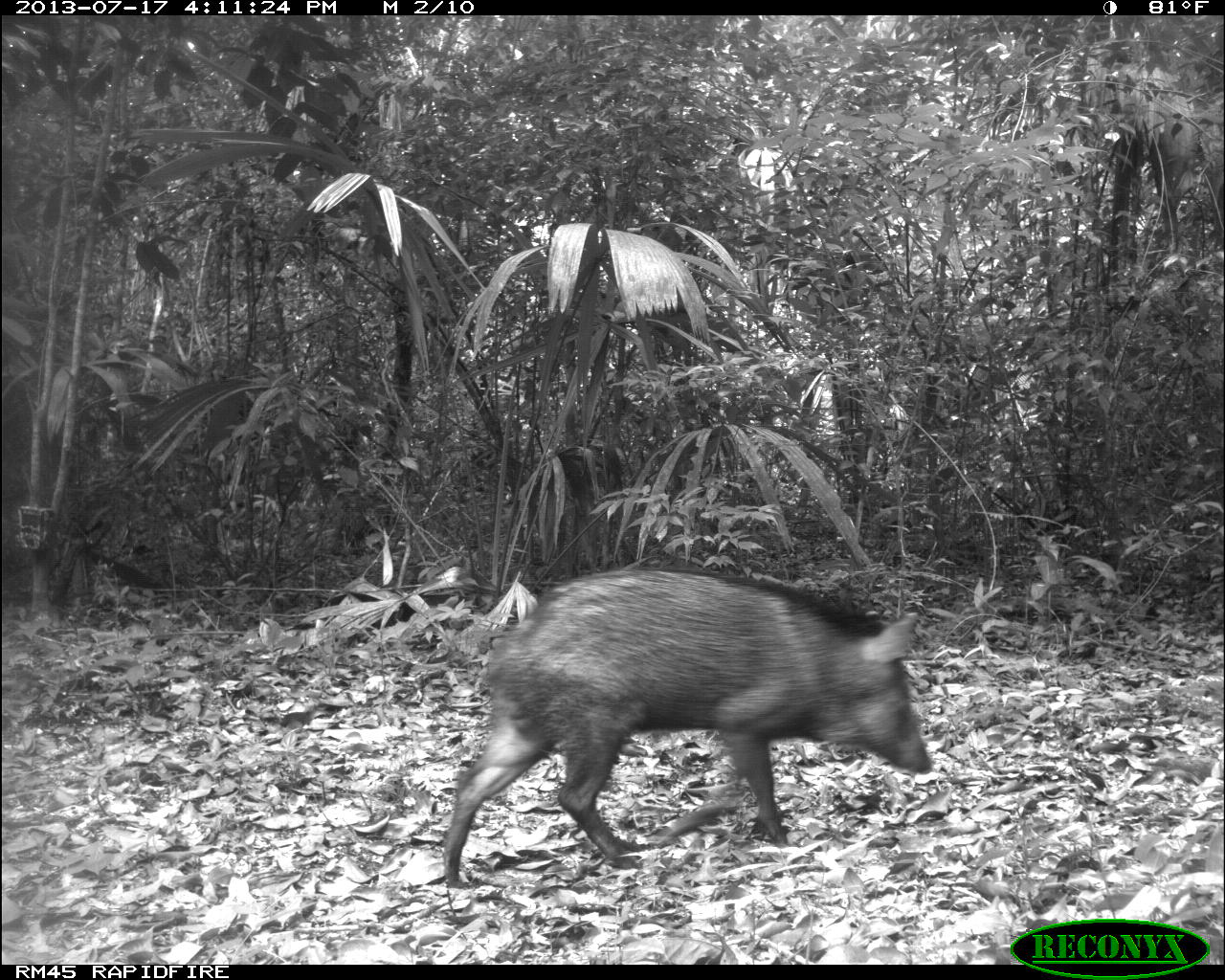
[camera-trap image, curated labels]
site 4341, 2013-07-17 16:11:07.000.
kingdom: Animalia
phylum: Chordata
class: Mammalia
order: Artiodactyla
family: Tayassuidae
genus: Pecari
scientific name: Pecari tajacu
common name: collared peccary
Pecari tajacu (collared peccary), count 1.